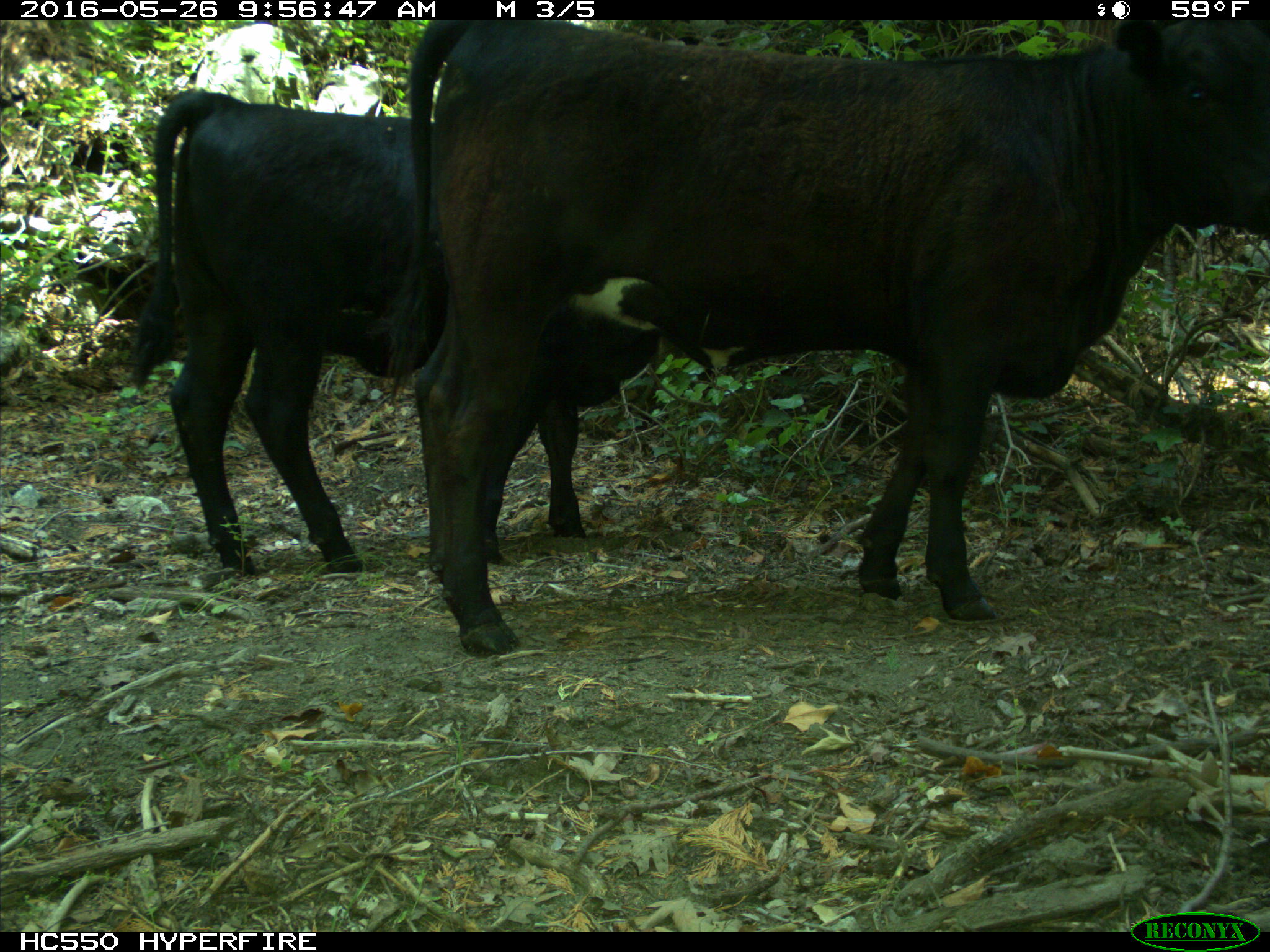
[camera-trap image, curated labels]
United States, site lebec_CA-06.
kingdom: Animalia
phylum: Chordata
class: Mammalia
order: Artiodactyla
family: Bovidae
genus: Bos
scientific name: Bos taurus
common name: domestic cow